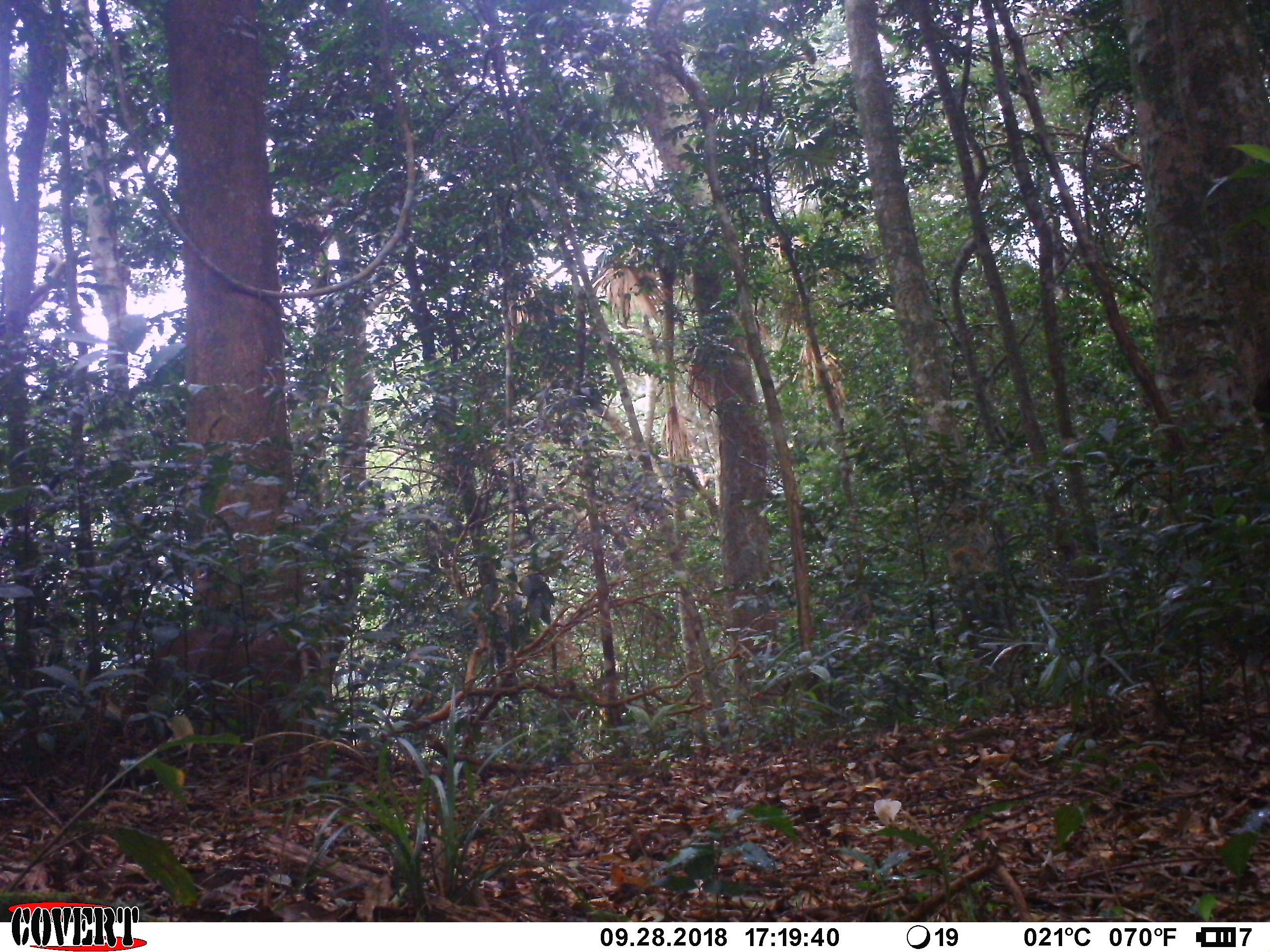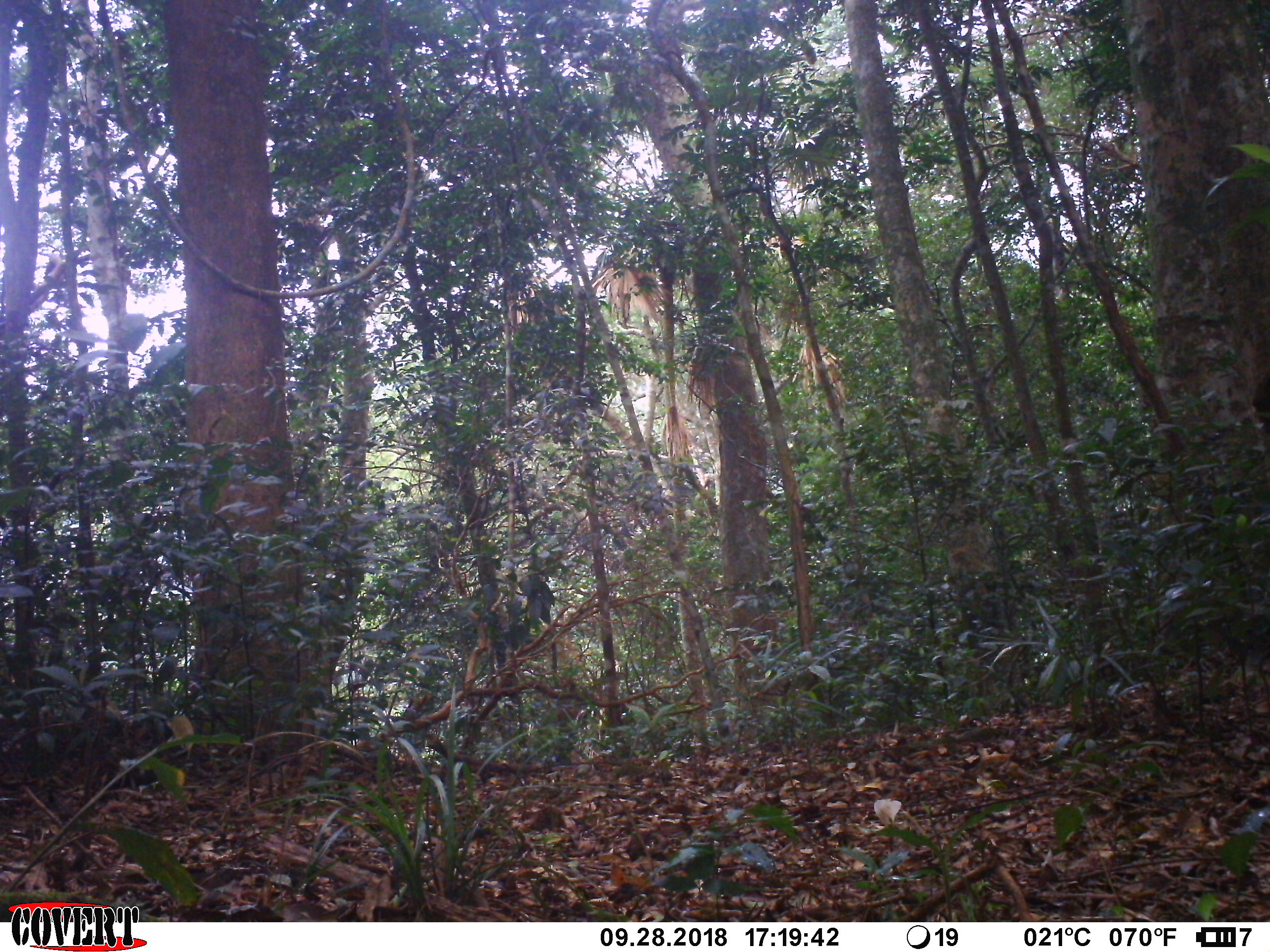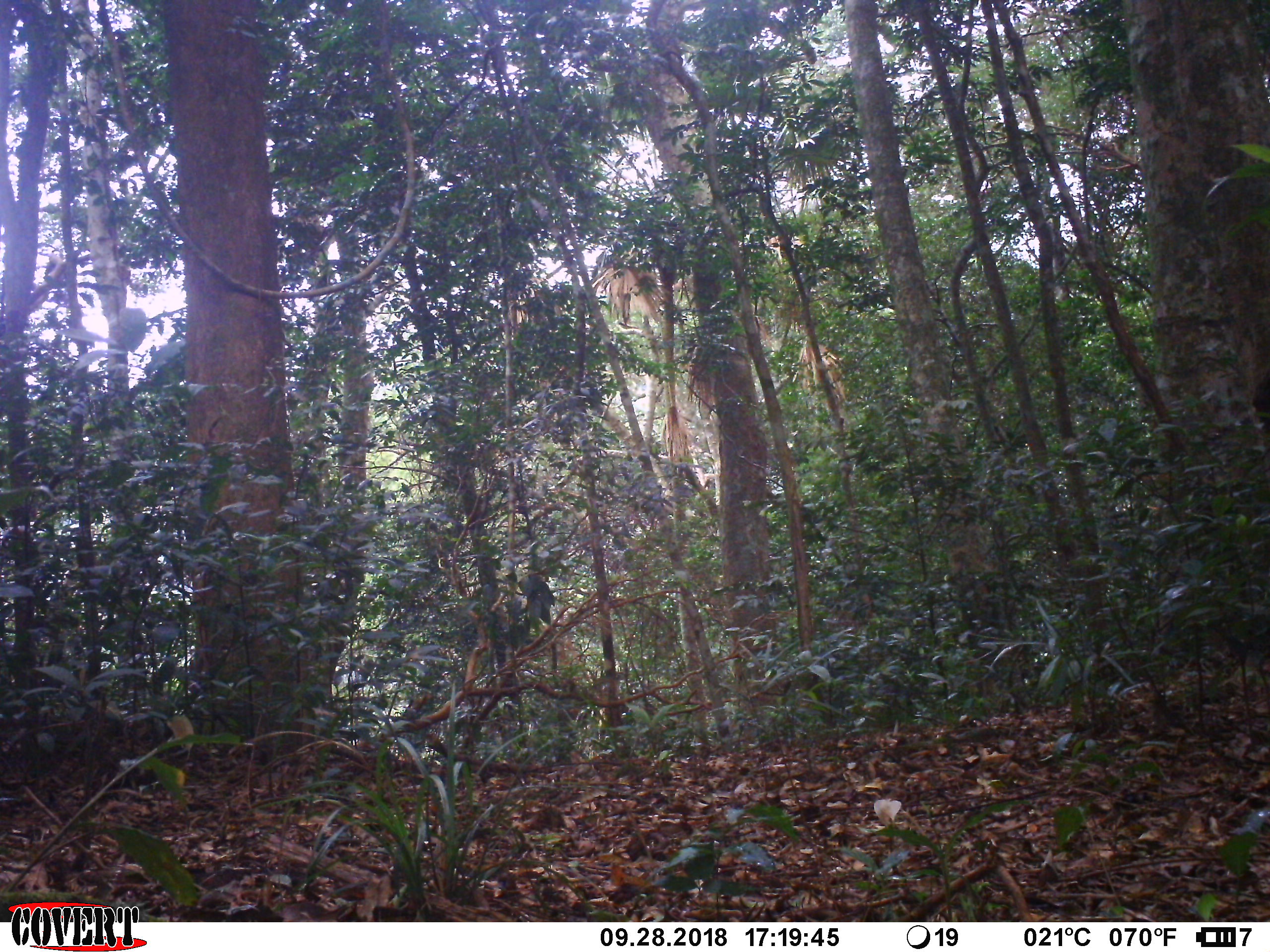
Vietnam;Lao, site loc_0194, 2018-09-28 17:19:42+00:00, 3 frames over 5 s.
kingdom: Animalia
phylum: Chordata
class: Mammalia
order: Artiodactyla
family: Cervidae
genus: Muntiacus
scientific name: Muntiacus vuquangensis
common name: large-antlered muntjac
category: large antlered muntjac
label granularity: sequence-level